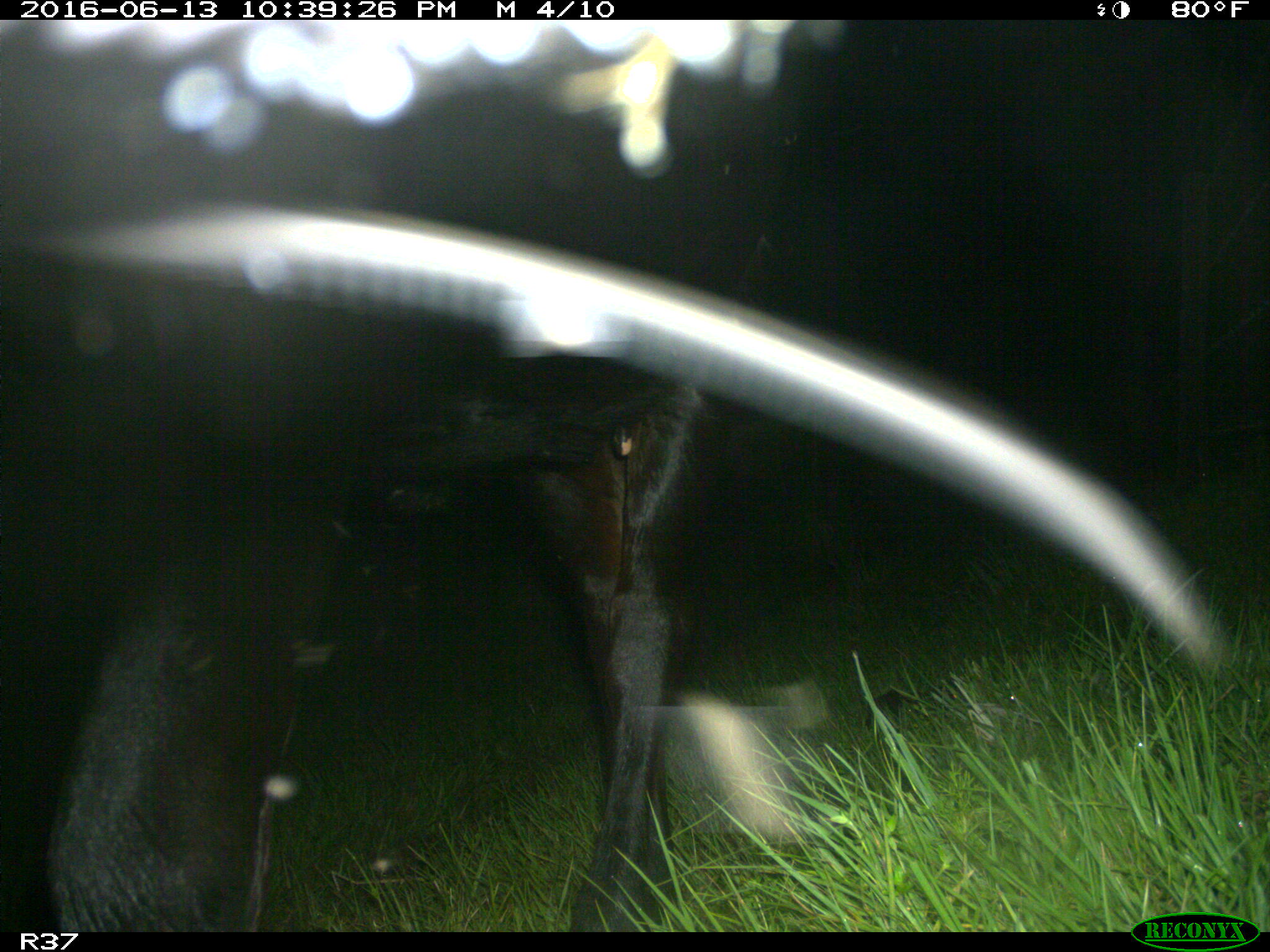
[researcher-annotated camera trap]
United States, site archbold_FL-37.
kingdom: Animalia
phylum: Chordata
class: Mammalia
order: Artiodactyla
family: Bovidae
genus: Bos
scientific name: Bos taurus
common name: domestic cow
Bos taurus (domestic cow).